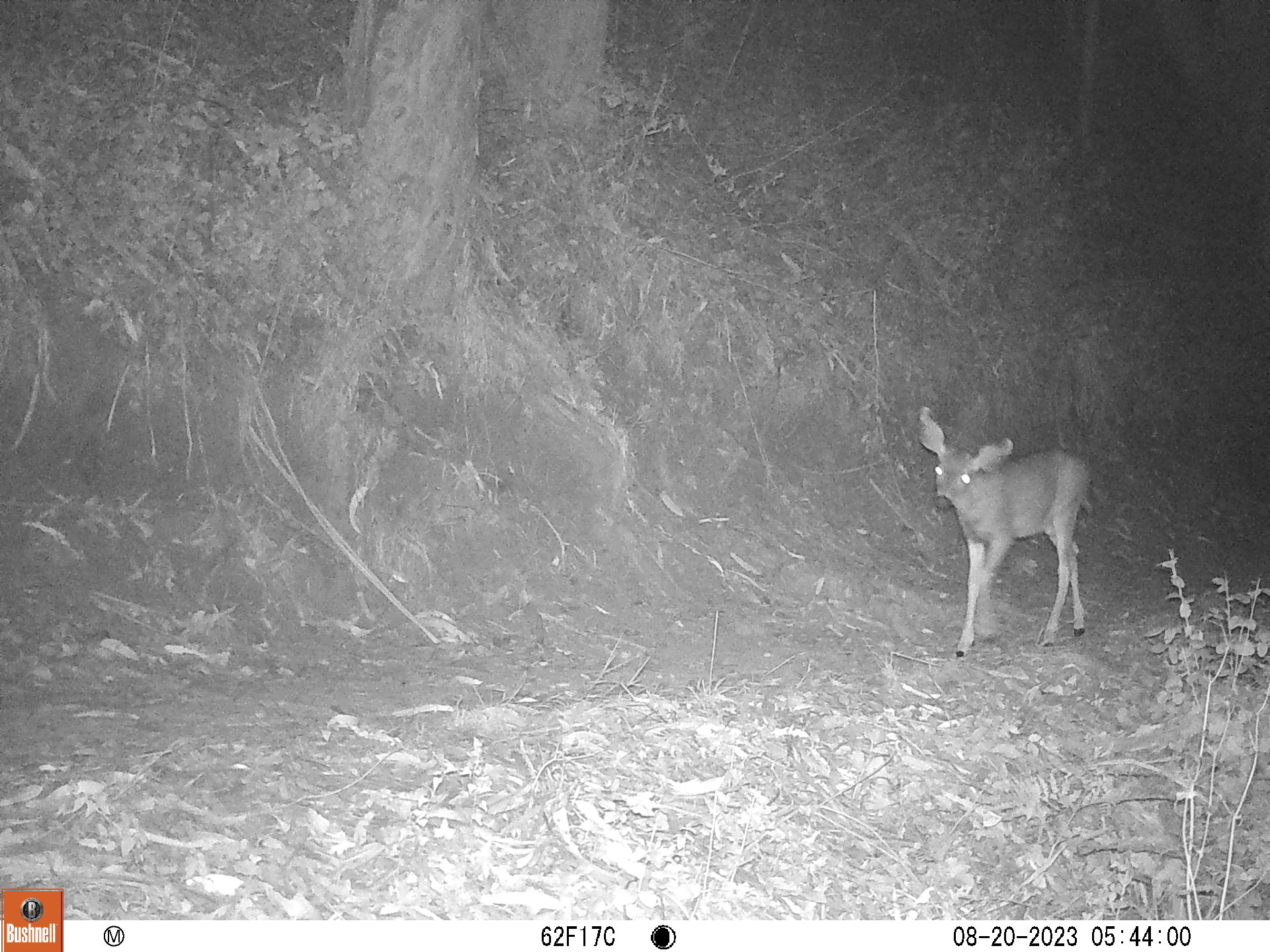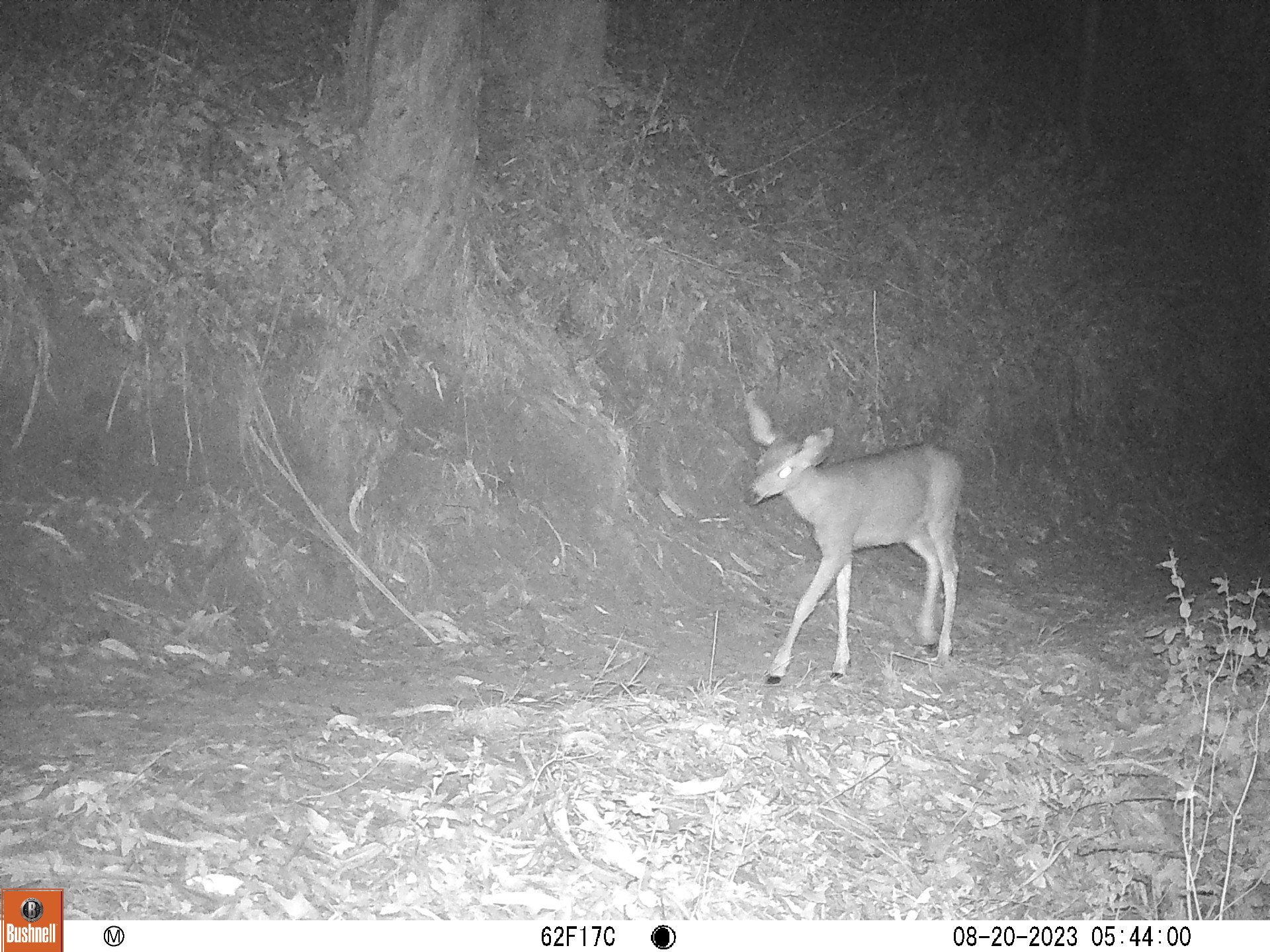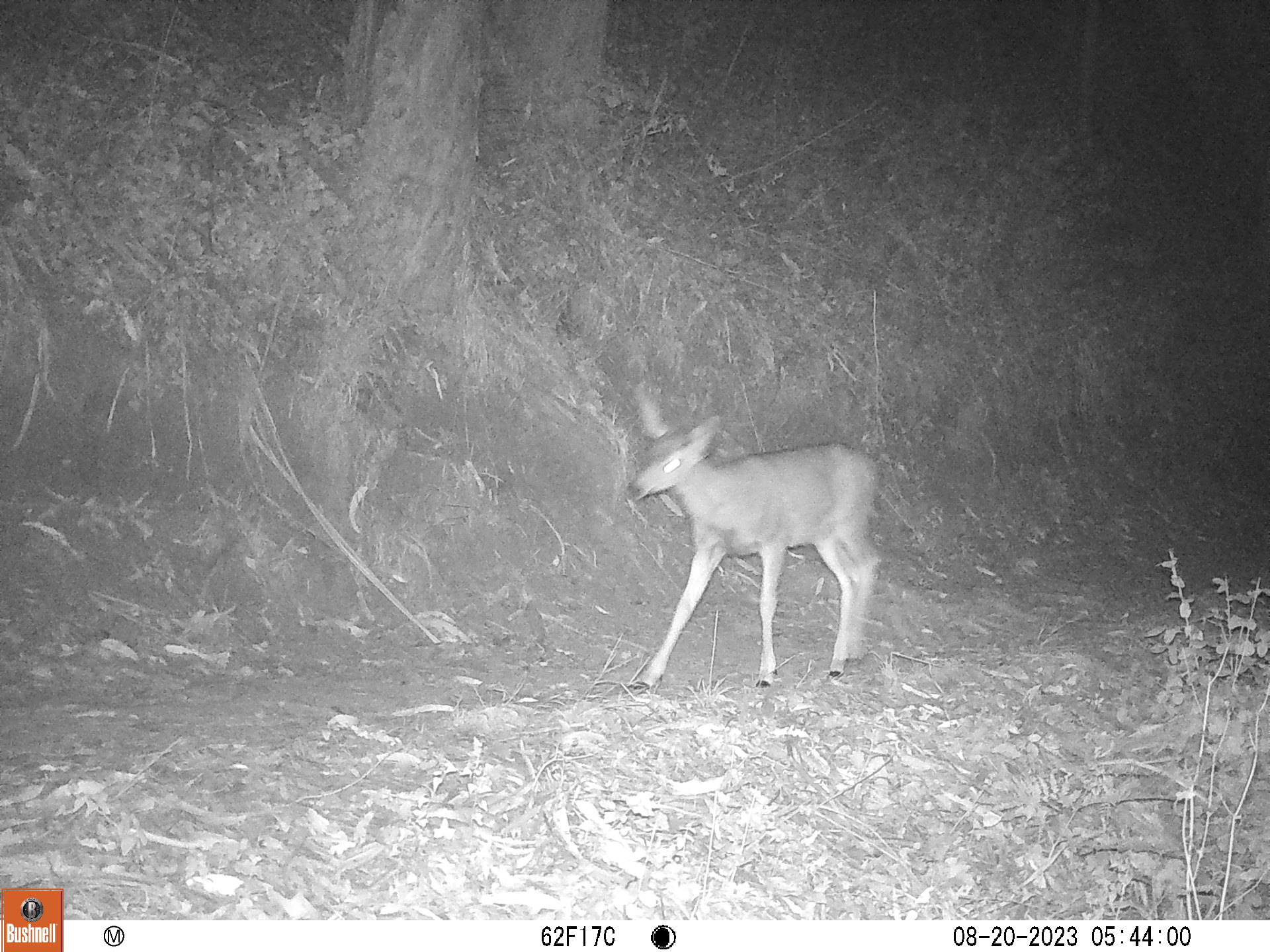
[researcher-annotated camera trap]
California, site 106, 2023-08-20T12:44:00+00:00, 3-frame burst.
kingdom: Animalia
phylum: Chordata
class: Mammalia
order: Artiodactyla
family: Cervidae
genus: Odocoileus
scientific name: Odocoileus hemionus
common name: mule deer